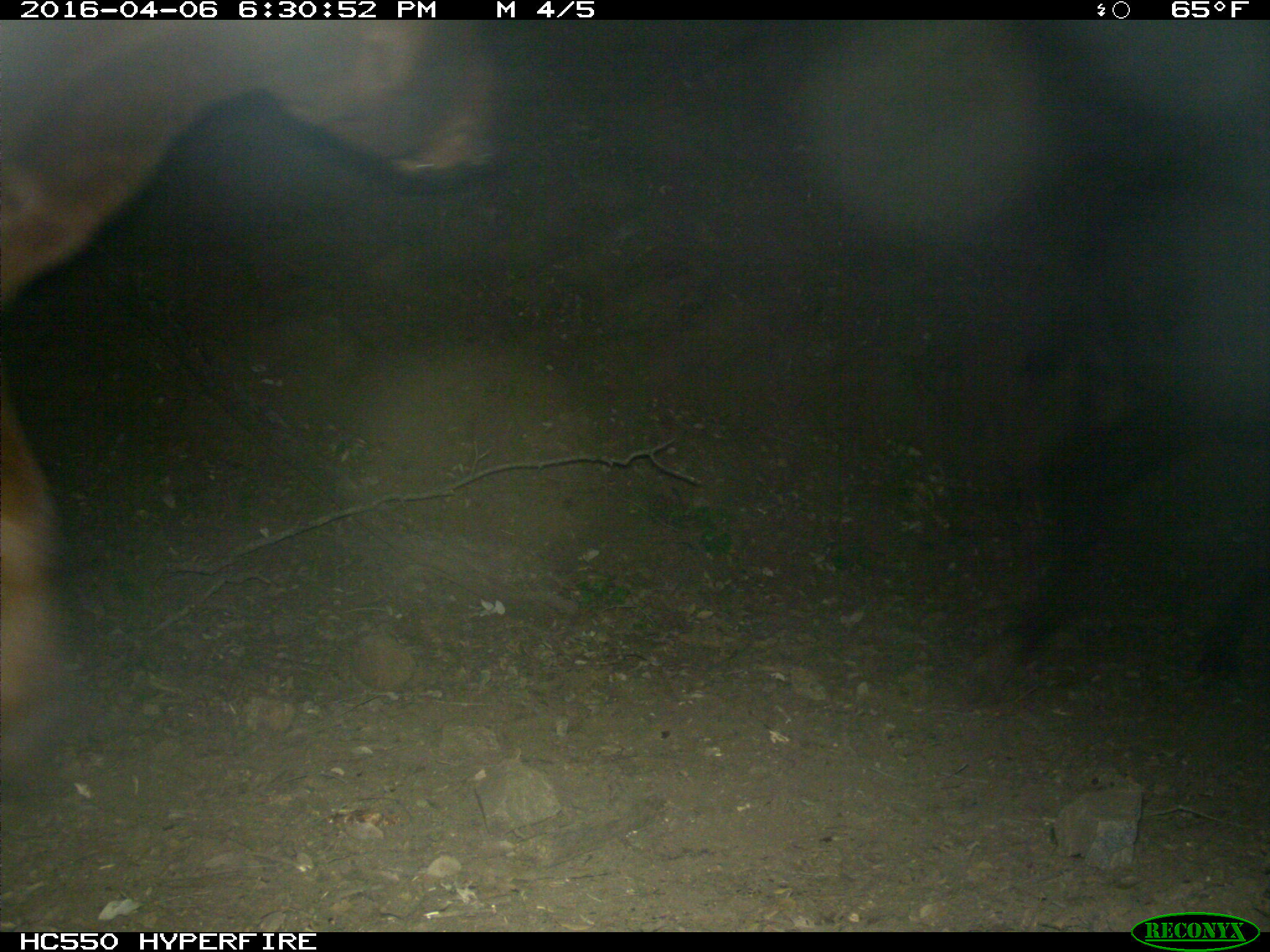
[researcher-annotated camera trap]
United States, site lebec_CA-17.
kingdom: Animalia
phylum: Chordata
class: Mammalia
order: Artiodactyla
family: Bovidae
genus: Bos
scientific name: Bos taurus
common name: domestic cow